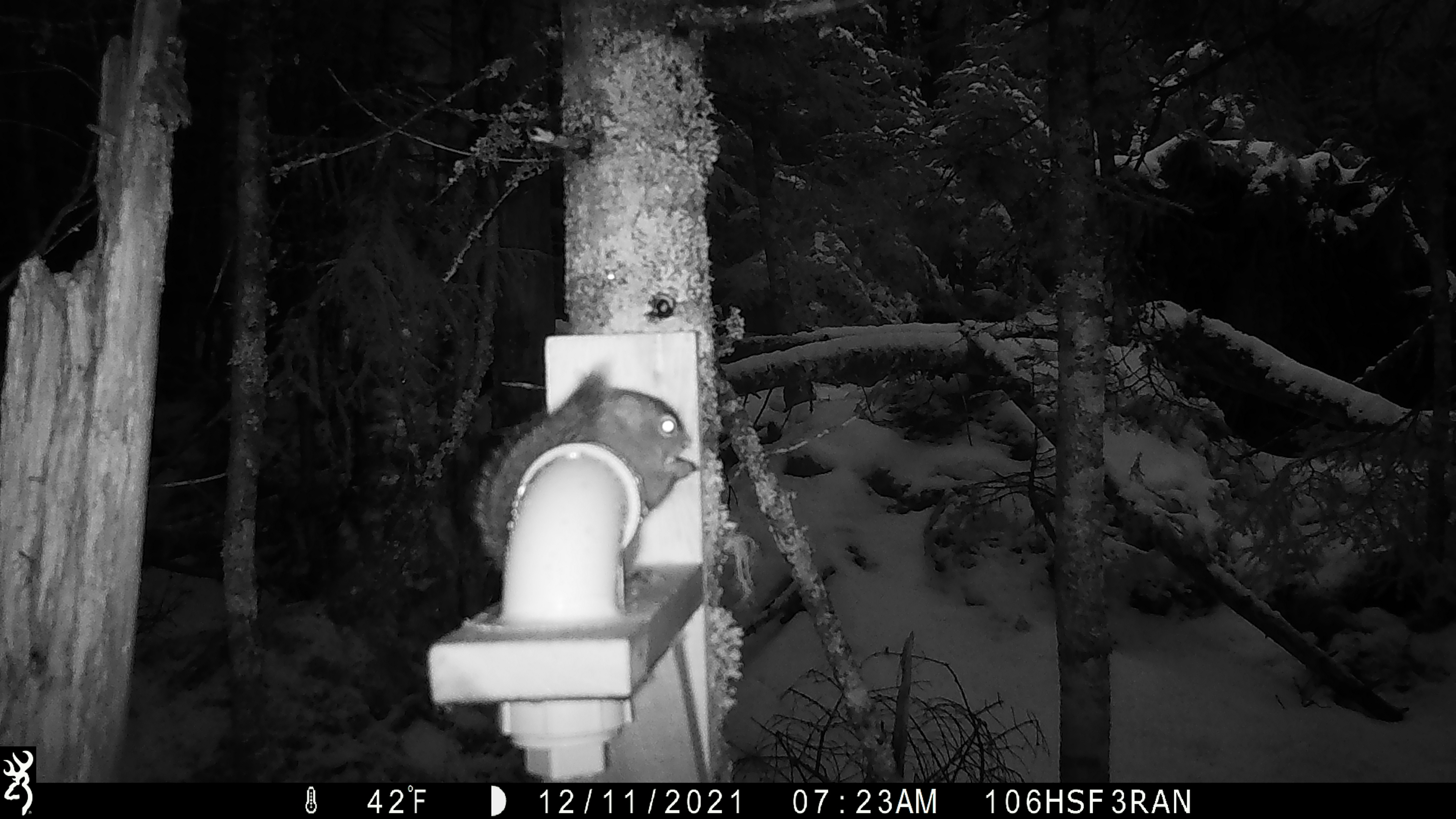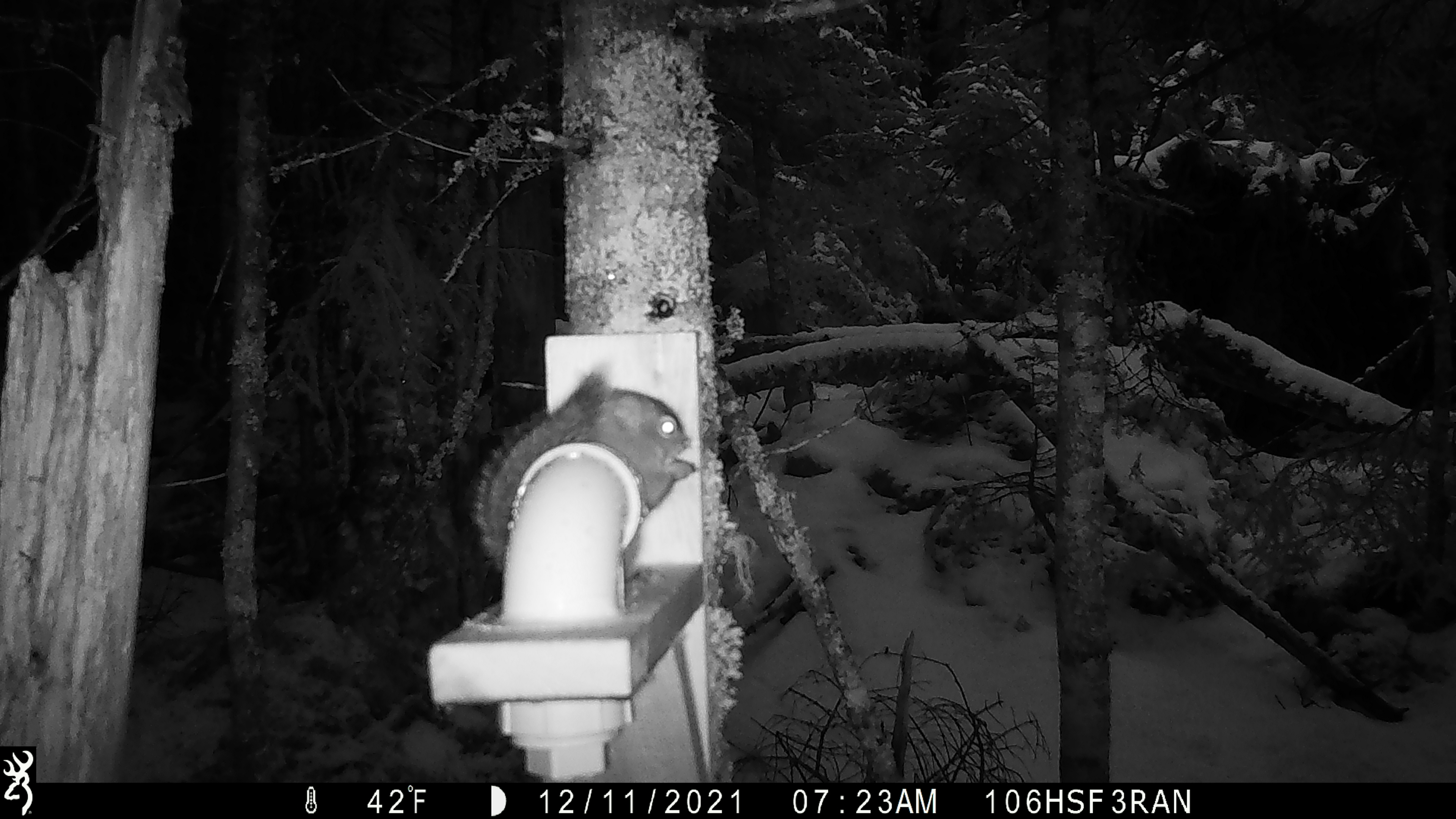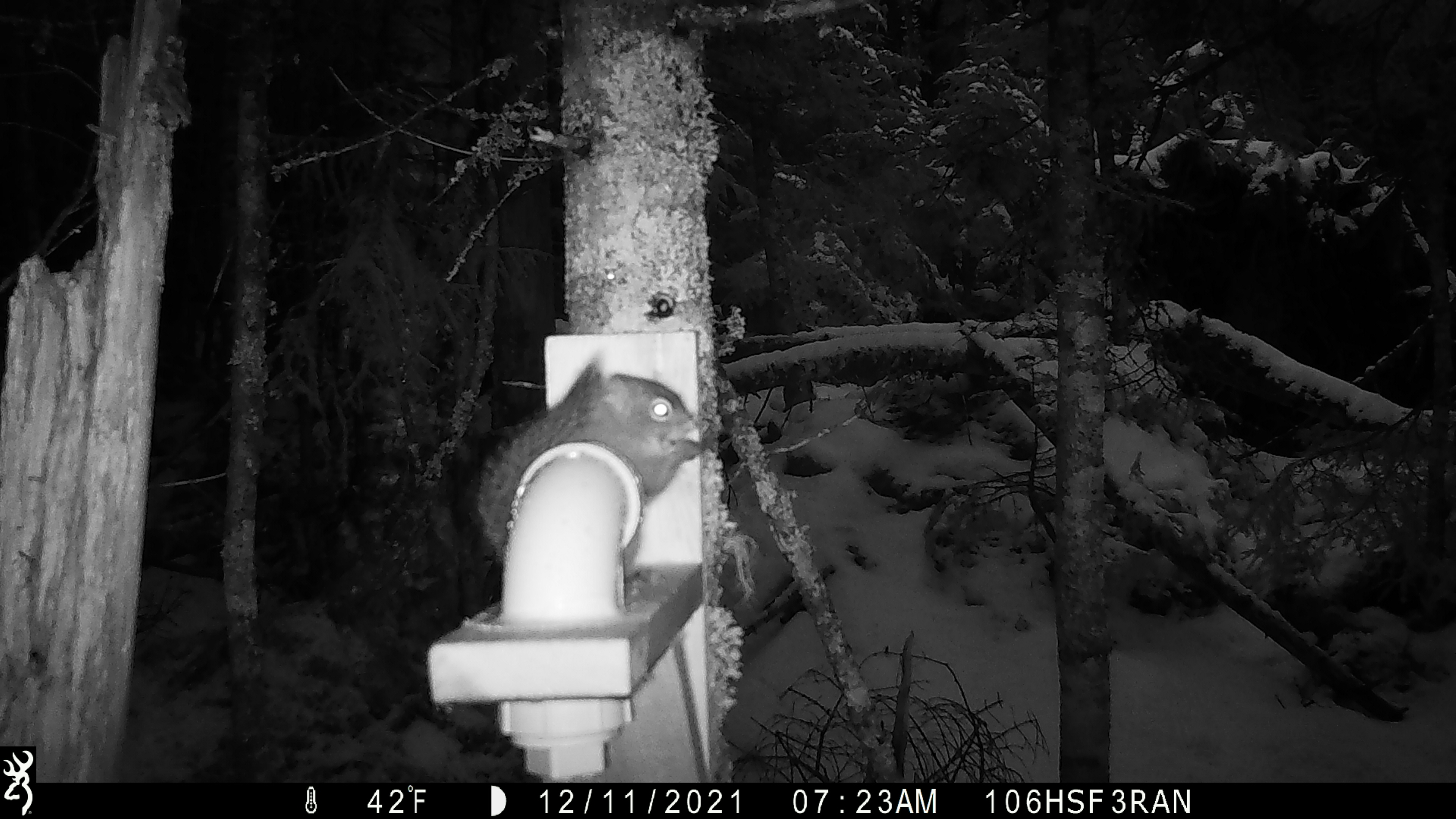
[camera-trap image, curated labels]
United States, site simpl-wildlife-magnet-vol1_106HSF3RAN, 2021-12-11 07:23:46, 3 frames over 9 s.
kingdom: Animalia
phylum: Chordata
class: Mammalia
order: Rodentia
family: Sciuridae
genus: Tamiasciurus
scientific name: Tamiasciurus hudsonicus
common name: red squirrel